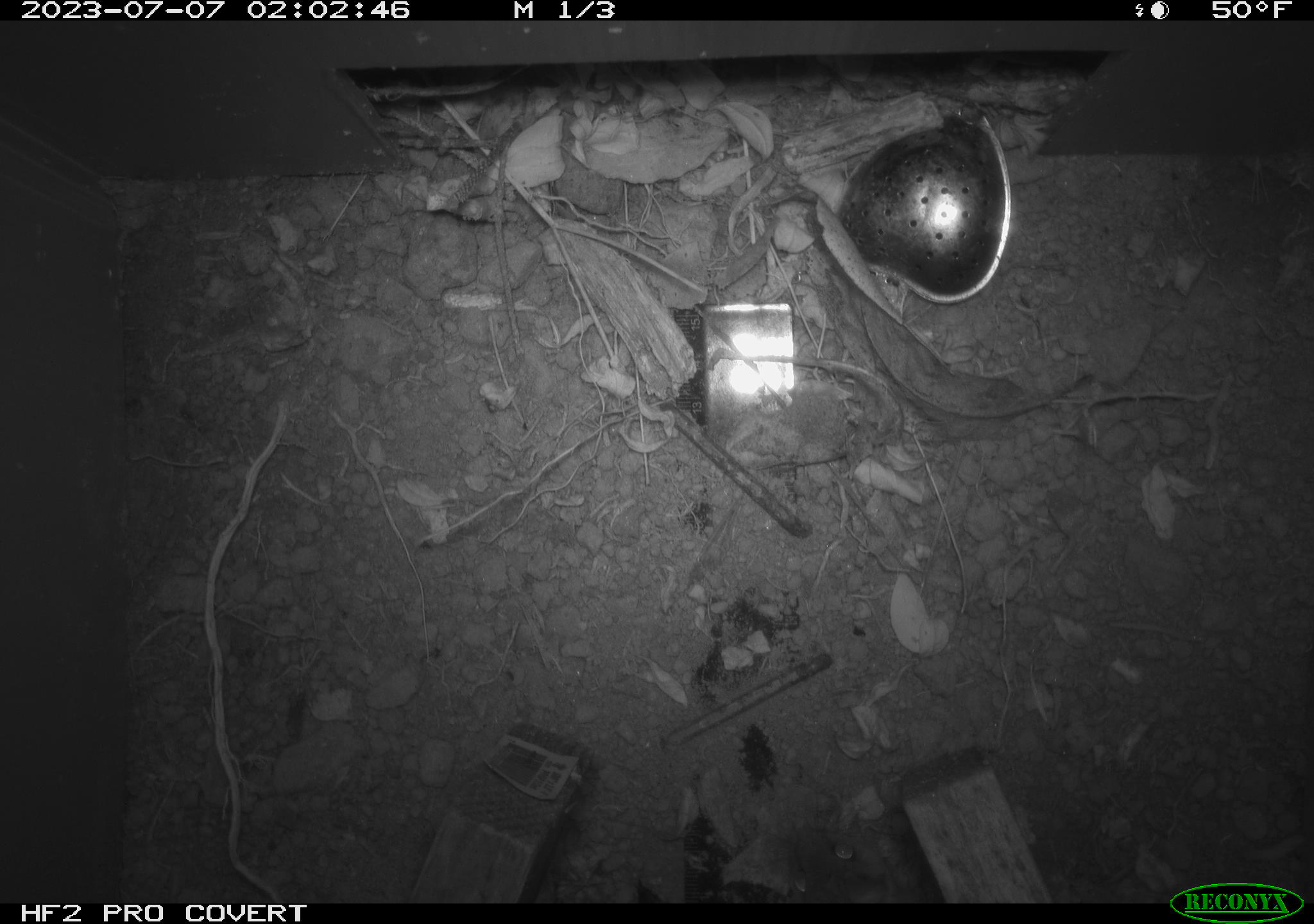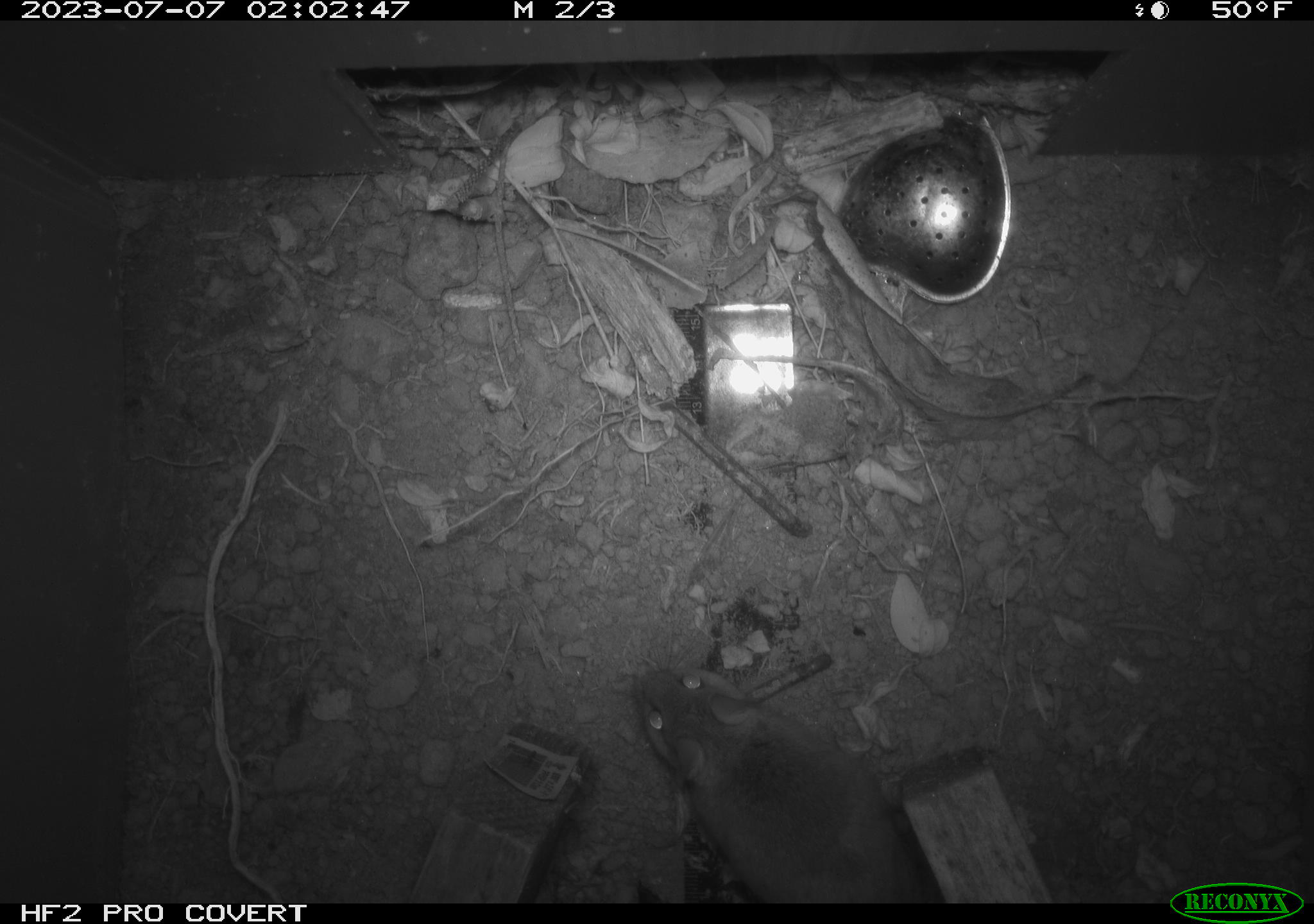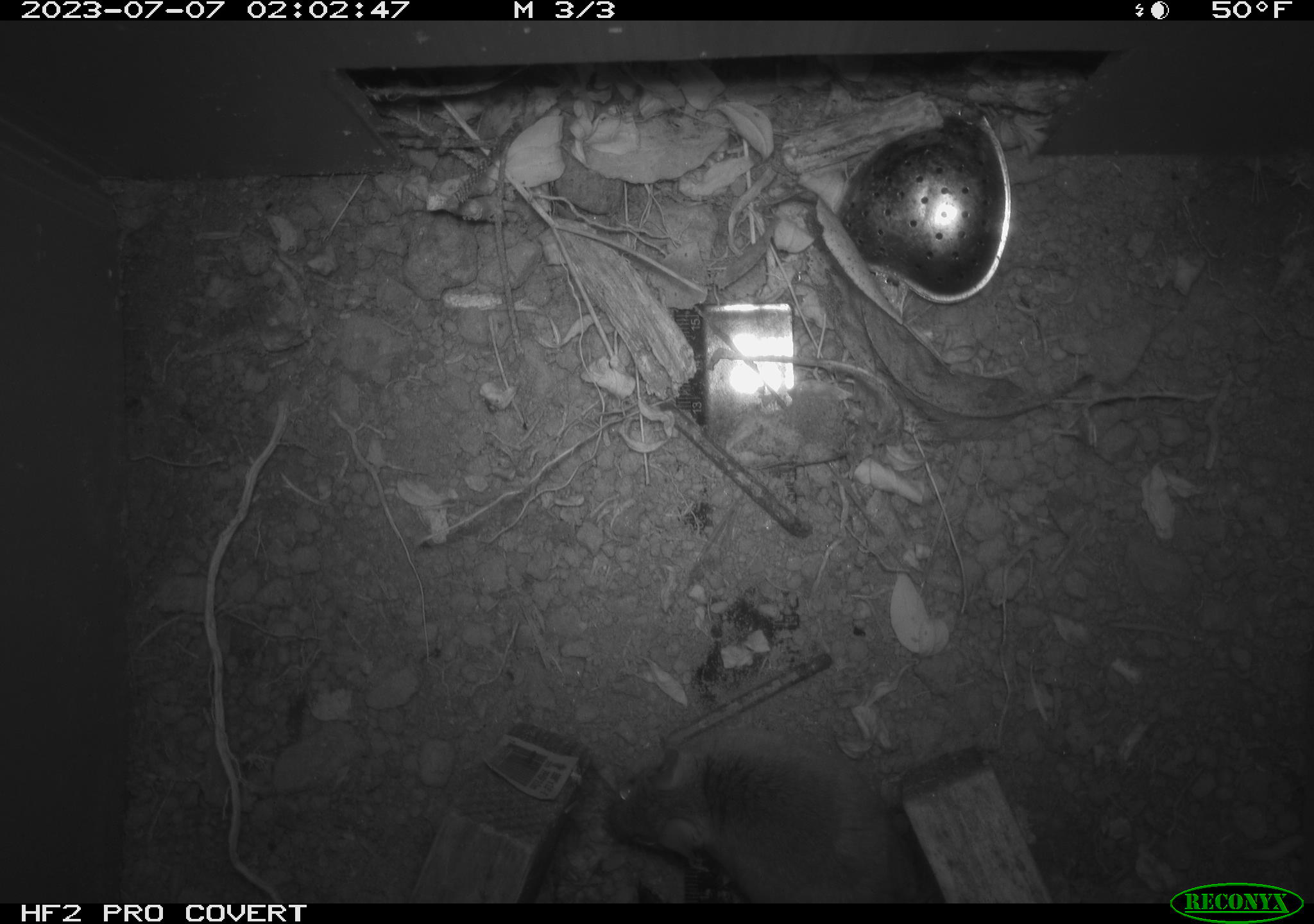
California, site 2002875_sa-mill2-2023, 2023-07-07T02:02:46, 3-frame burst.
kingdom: Animalia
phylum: Chordata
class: Mammalia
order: Rodentia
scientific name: Rodentia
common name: mouse species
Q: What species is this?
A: Mouse species (Rodentia).